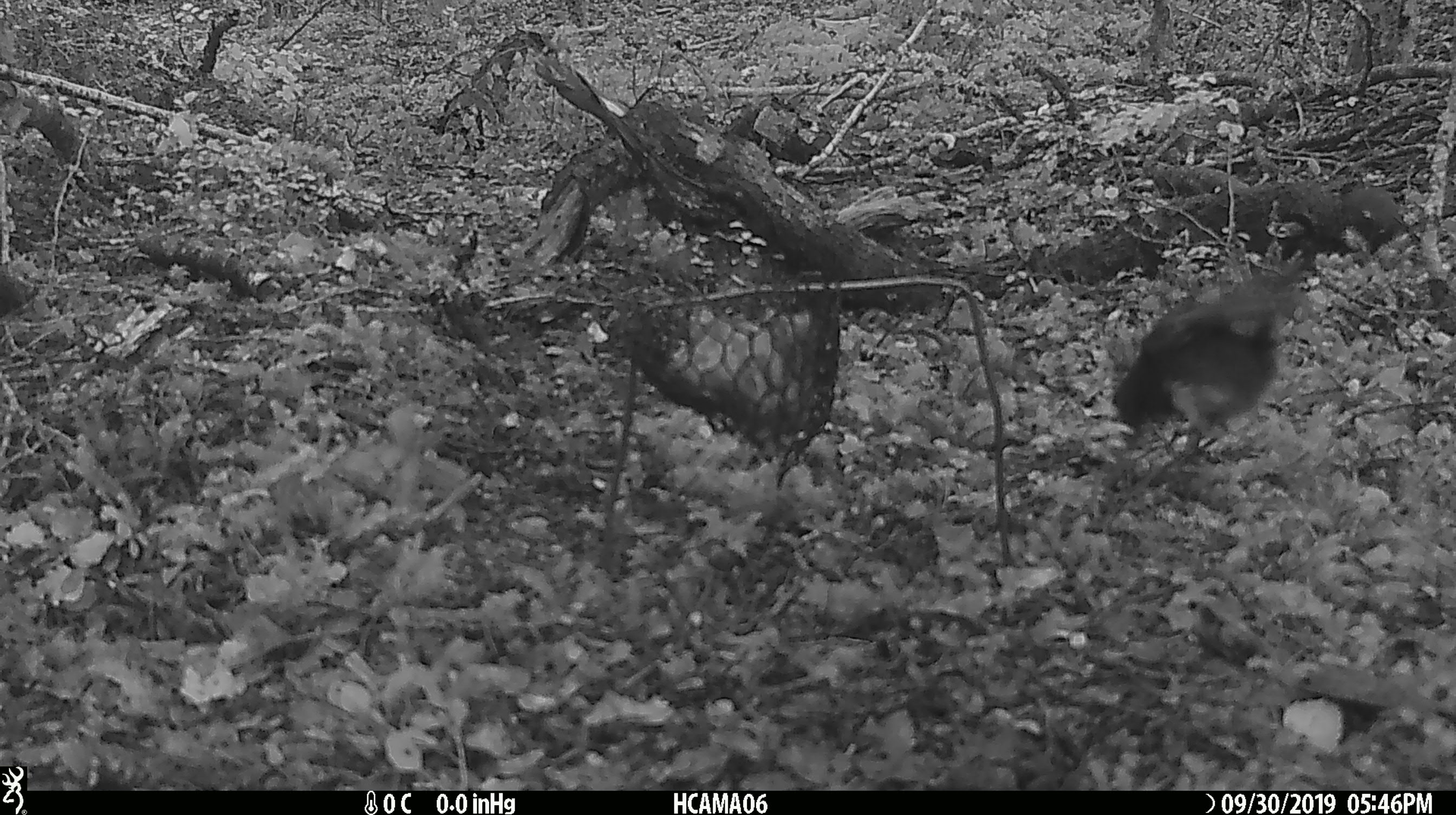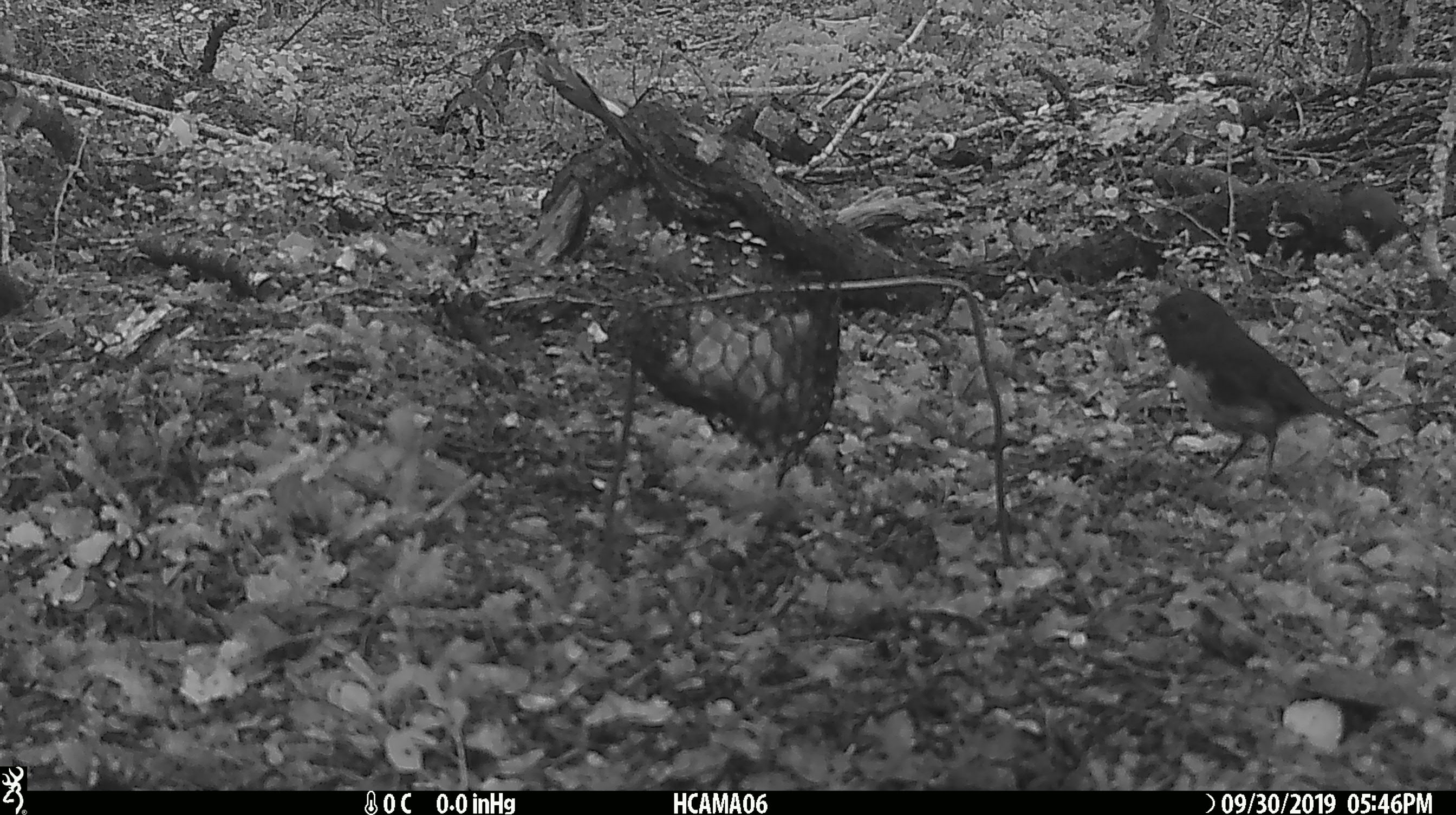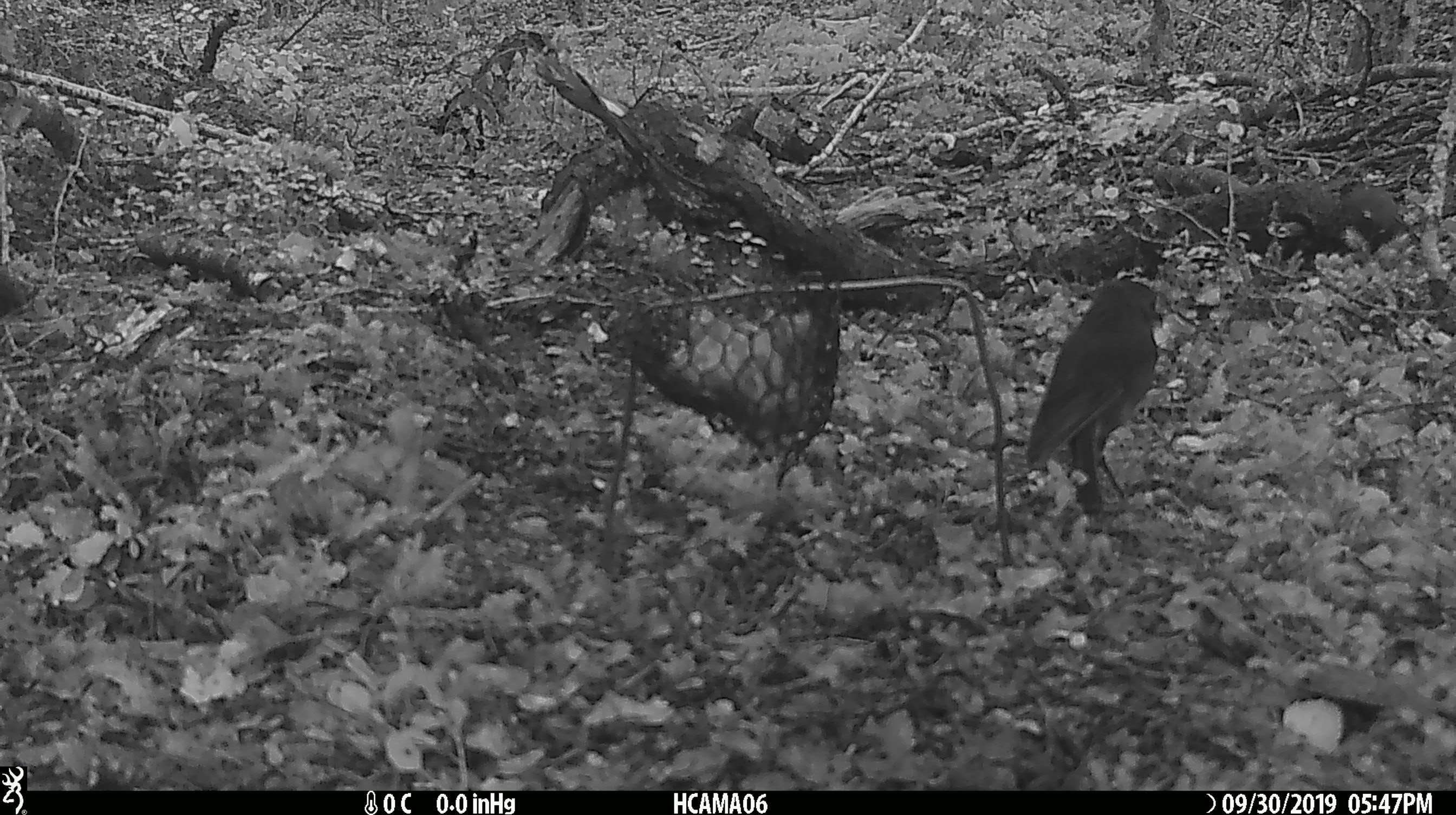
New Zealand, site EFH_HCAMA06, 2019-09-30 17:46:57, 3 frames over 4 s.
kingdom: Animalia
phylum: Chordata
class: Aves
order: Passeriformes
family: Petroicidae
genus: Petroica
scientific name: Petroica australis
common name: new zealand robin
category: robin